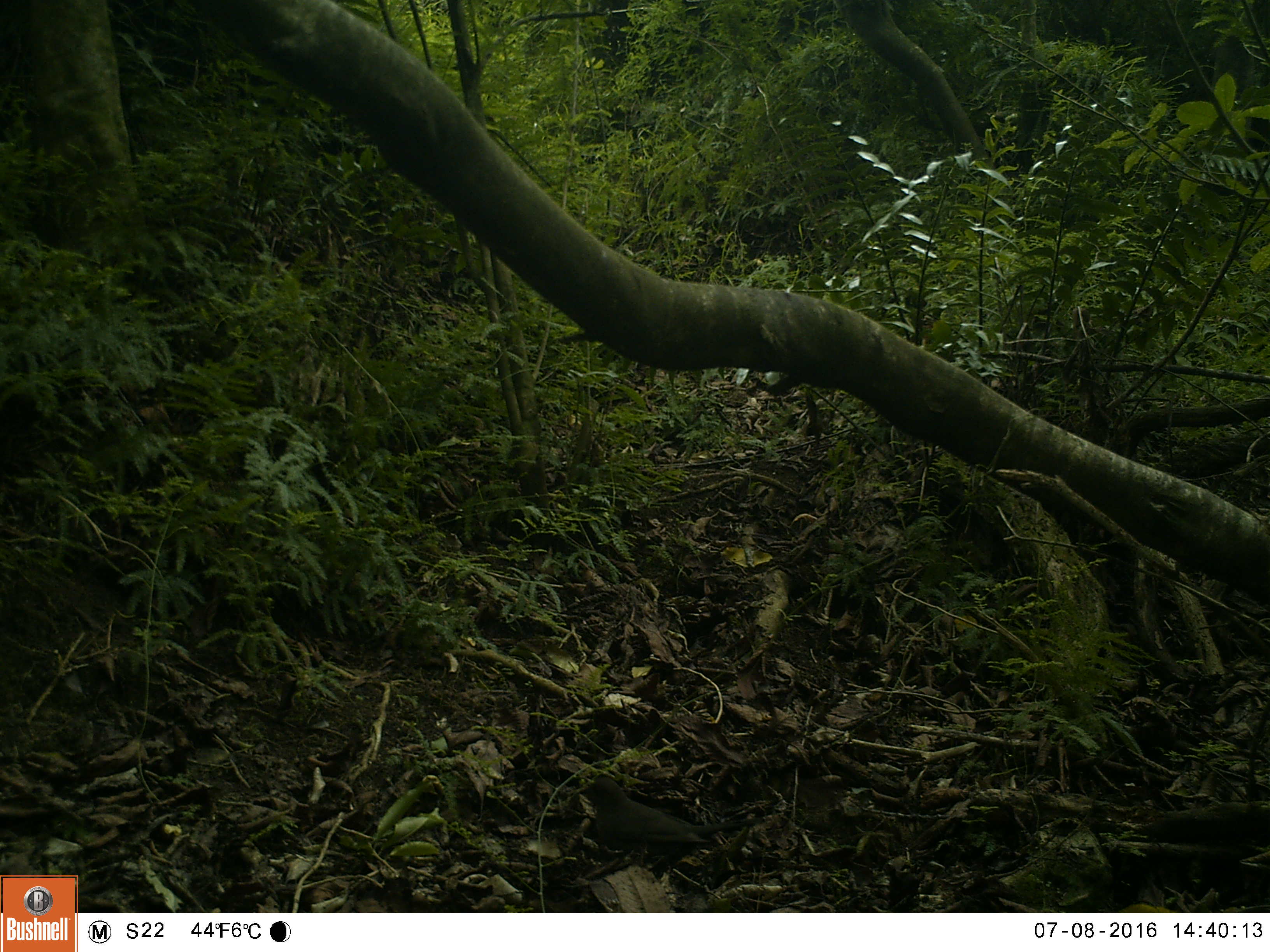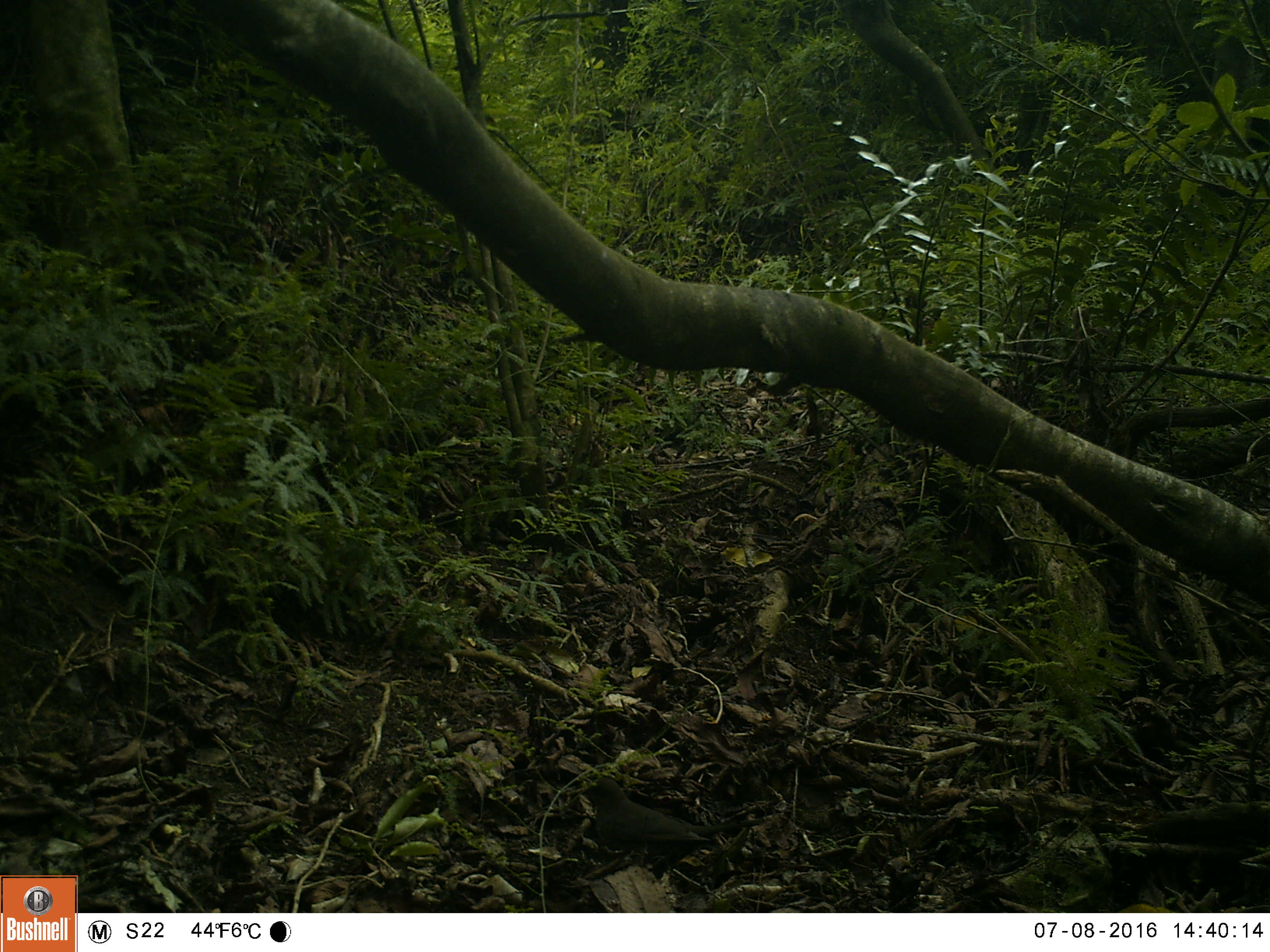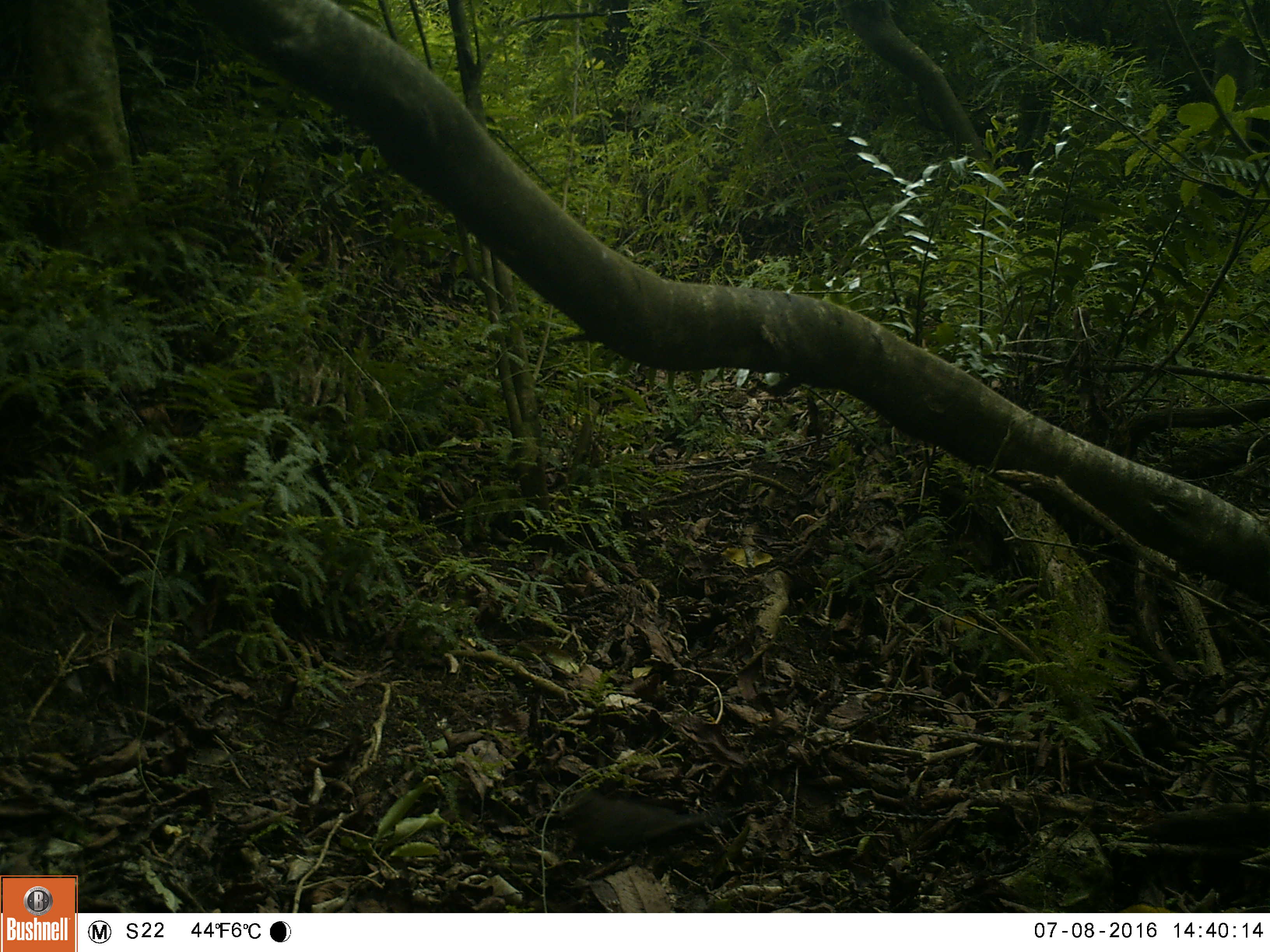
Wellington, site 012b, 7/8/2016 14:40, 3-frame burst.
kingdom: Animalia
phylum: Chordata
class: Aves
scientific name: Aves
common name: bird